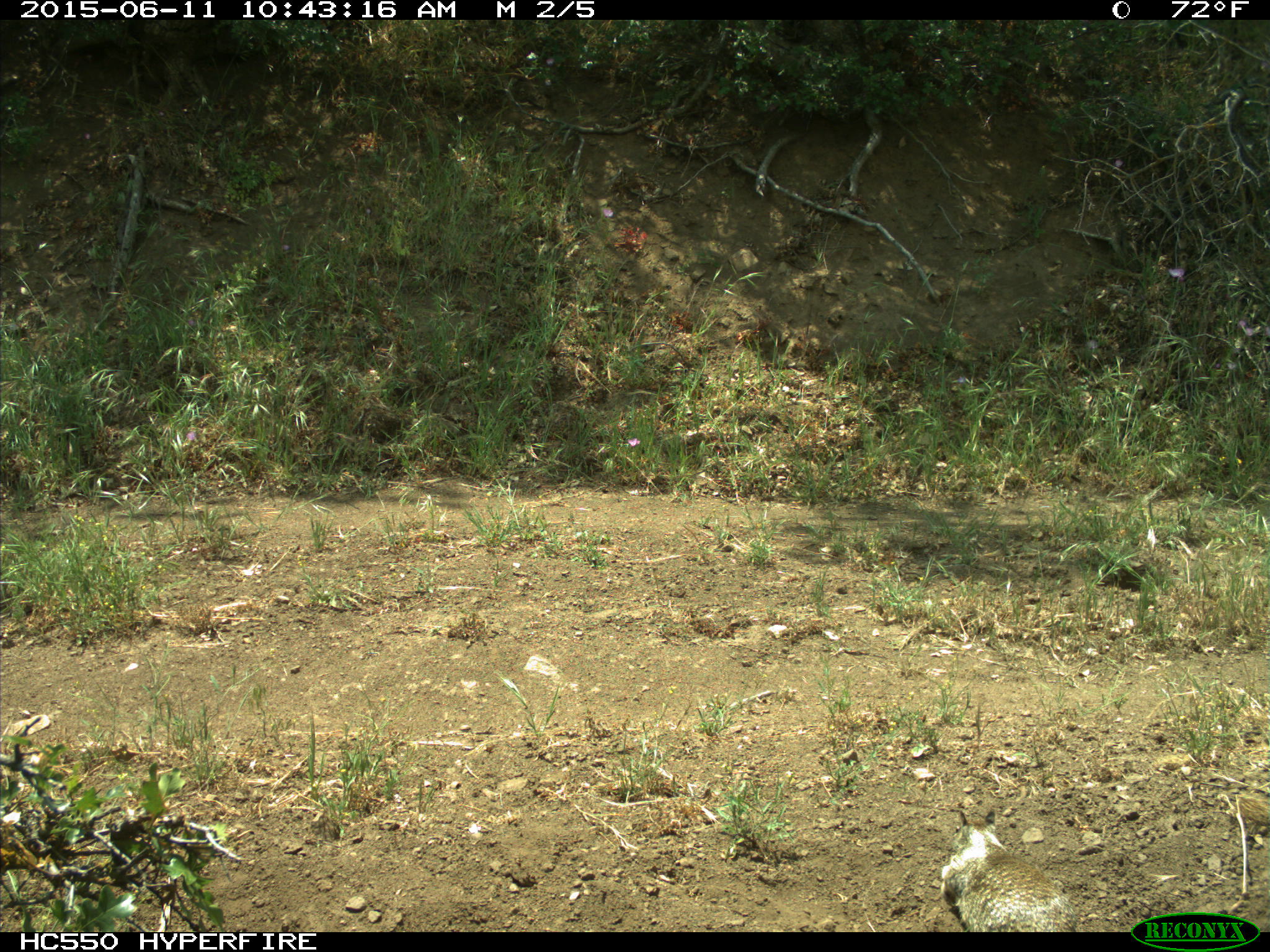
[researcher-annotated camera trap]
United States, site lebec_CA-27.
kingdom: Animalia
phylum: Chordata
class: Mammalia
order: Rodentia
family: Sciuridae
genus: Otospermophilus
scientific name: Otospermophilus beecheyi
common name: california ground squirrel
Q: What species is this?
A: Otospermophilus beecheyi (california ground squirrel).